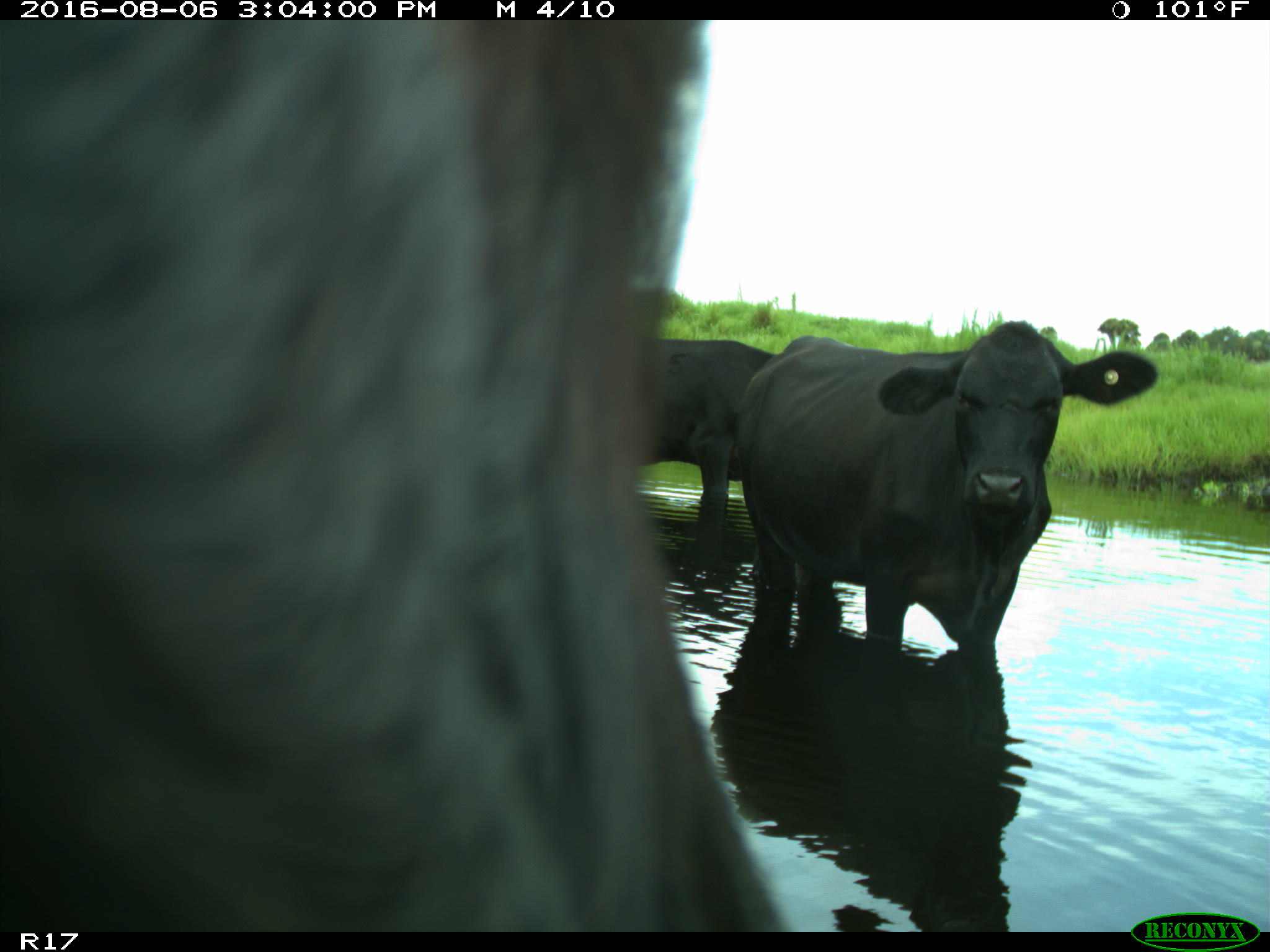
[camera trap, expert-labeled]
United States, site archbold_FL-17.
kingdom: Animalia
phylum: Chordata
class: Mammalia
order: Artiodactyla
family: Bovidae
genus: Bos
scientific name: Bos taurus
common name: domestic cow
Bos taurus (domestic cow).